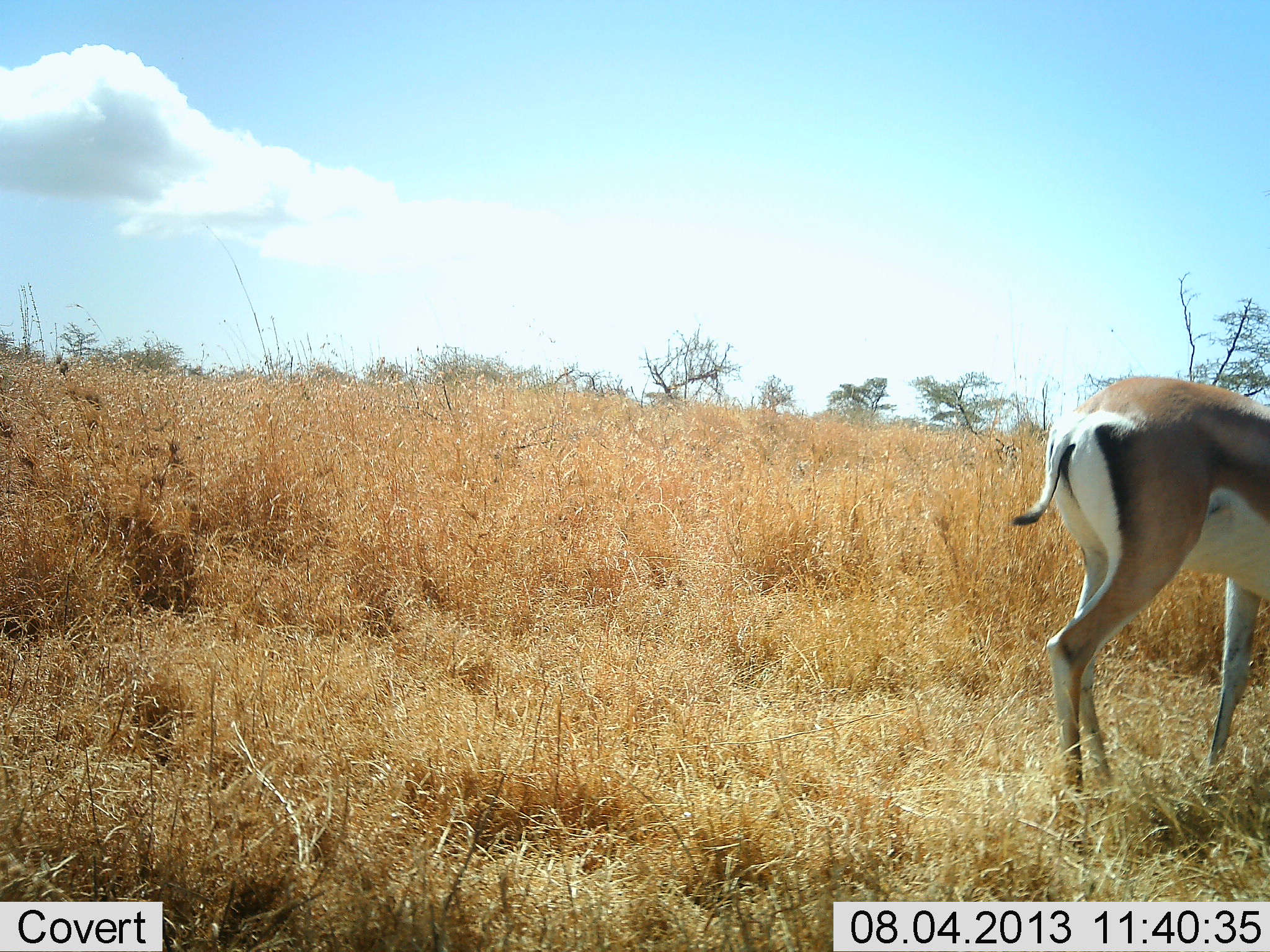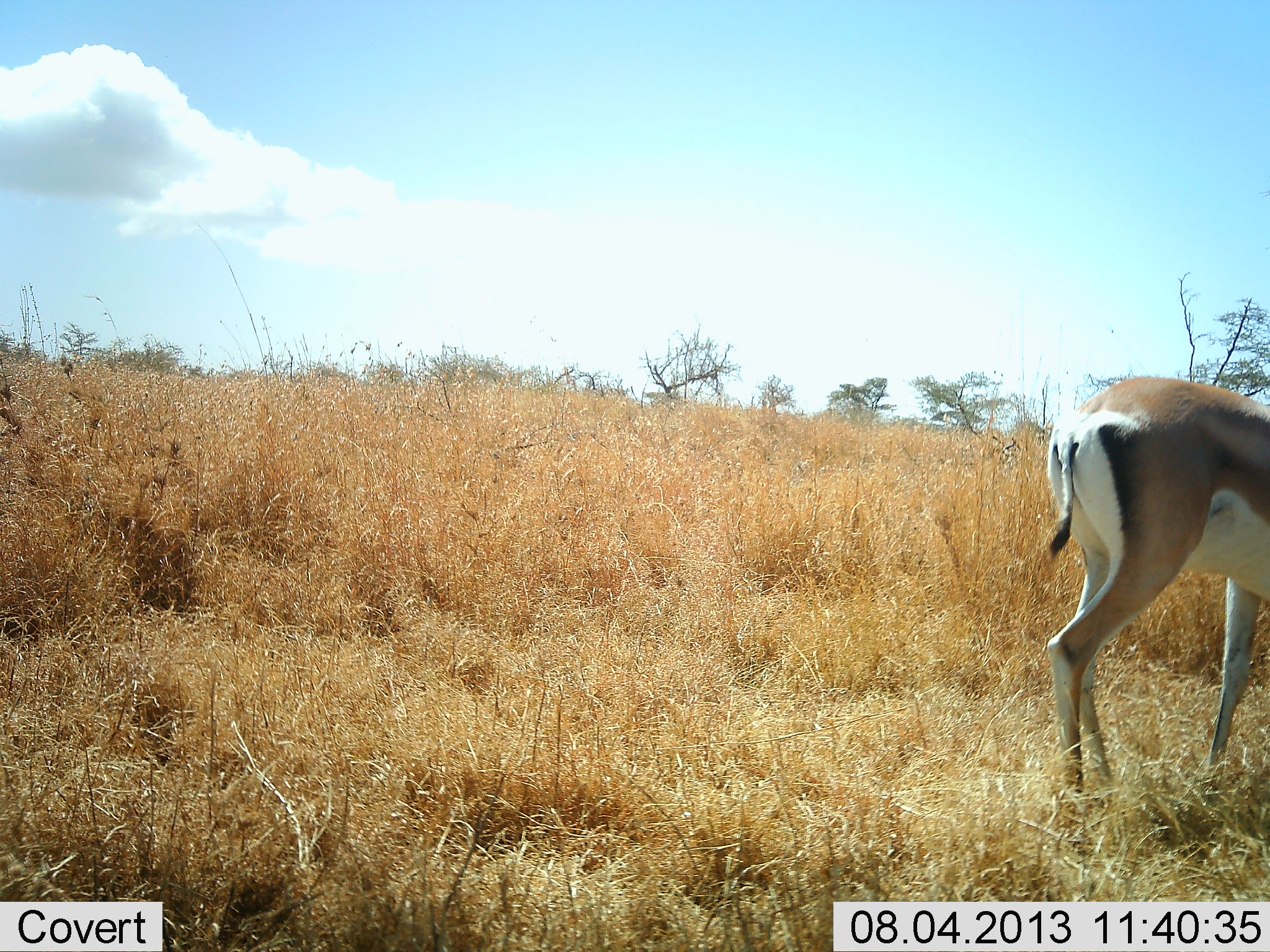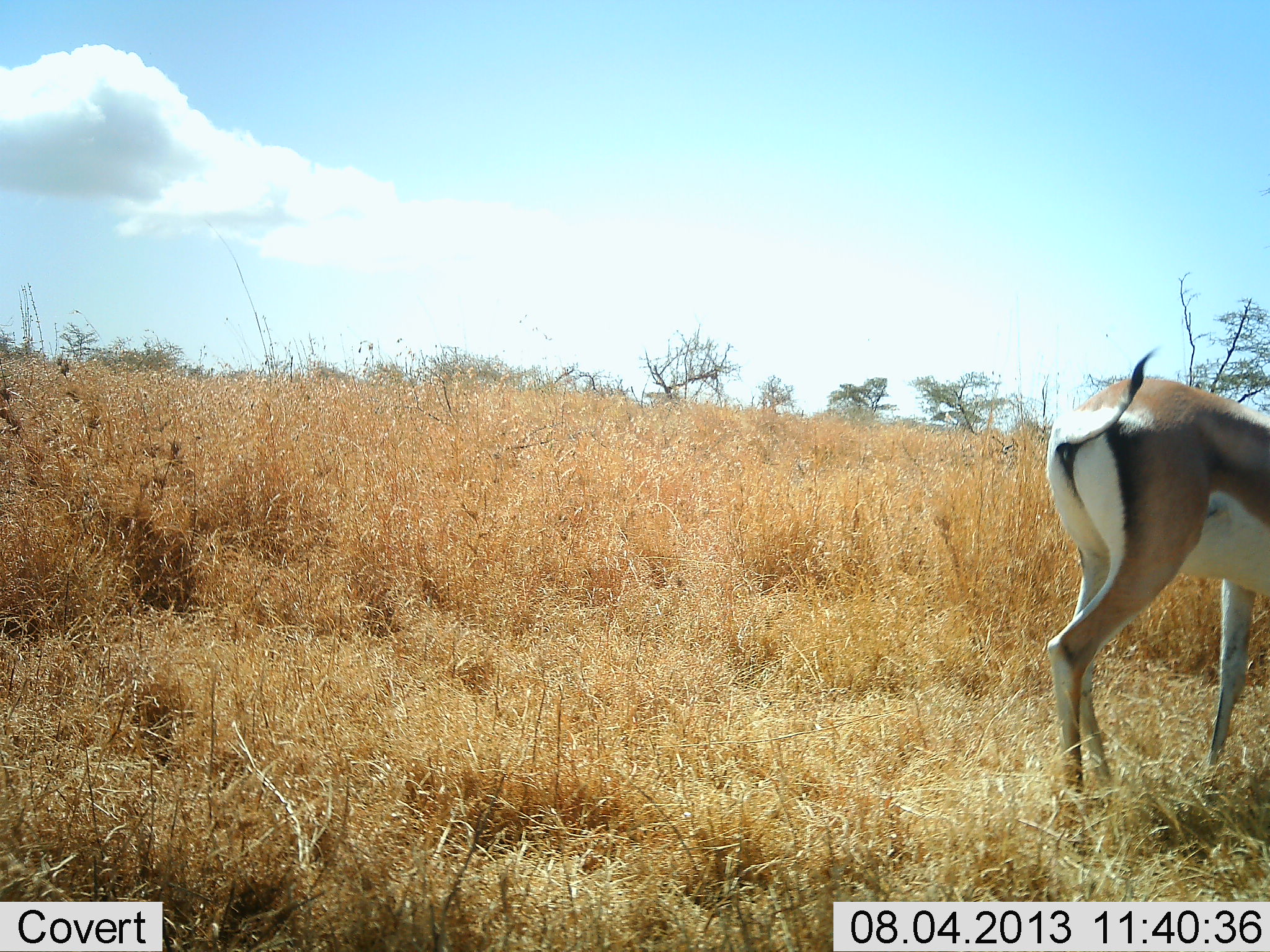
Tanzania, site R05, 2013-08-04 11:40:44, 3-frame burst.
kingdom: Animalia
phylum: Chordata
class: Mammalia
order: Artiodactyla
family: Bovidae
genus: Nanger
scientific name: Nanger granti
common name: grant's gazelle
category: gazellegrants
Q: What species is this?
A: Gazellegrants (grant's gazelle) (Nanger granti).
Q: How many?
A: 1.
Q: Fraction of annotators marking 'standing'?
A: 85%.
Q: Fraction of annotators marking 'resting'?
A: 0%.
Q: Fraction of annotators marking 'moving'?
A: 10%.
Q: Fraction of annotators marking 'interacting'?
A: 0%.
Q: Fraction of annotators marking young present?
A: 0%.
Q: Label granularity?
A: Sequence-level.